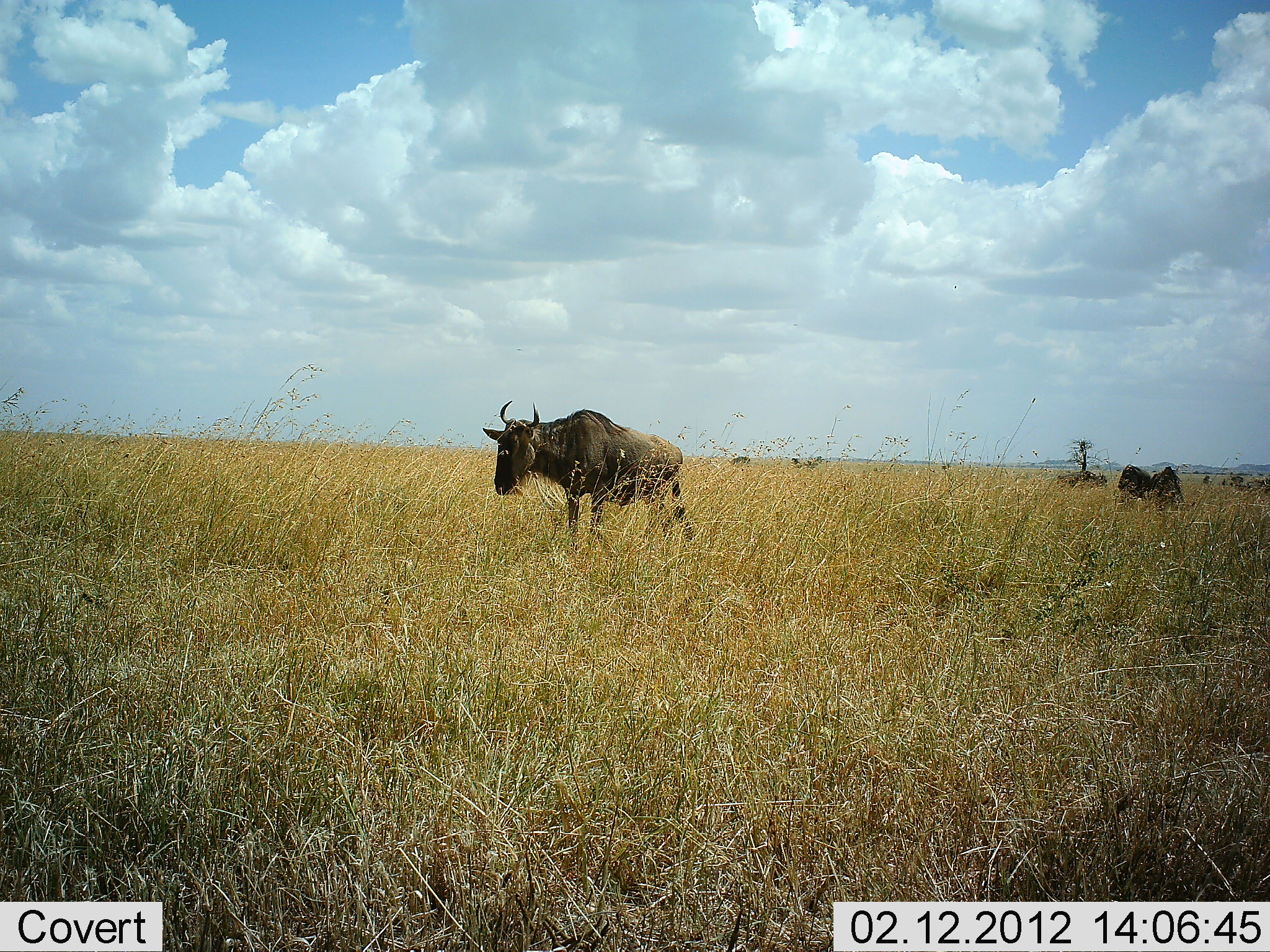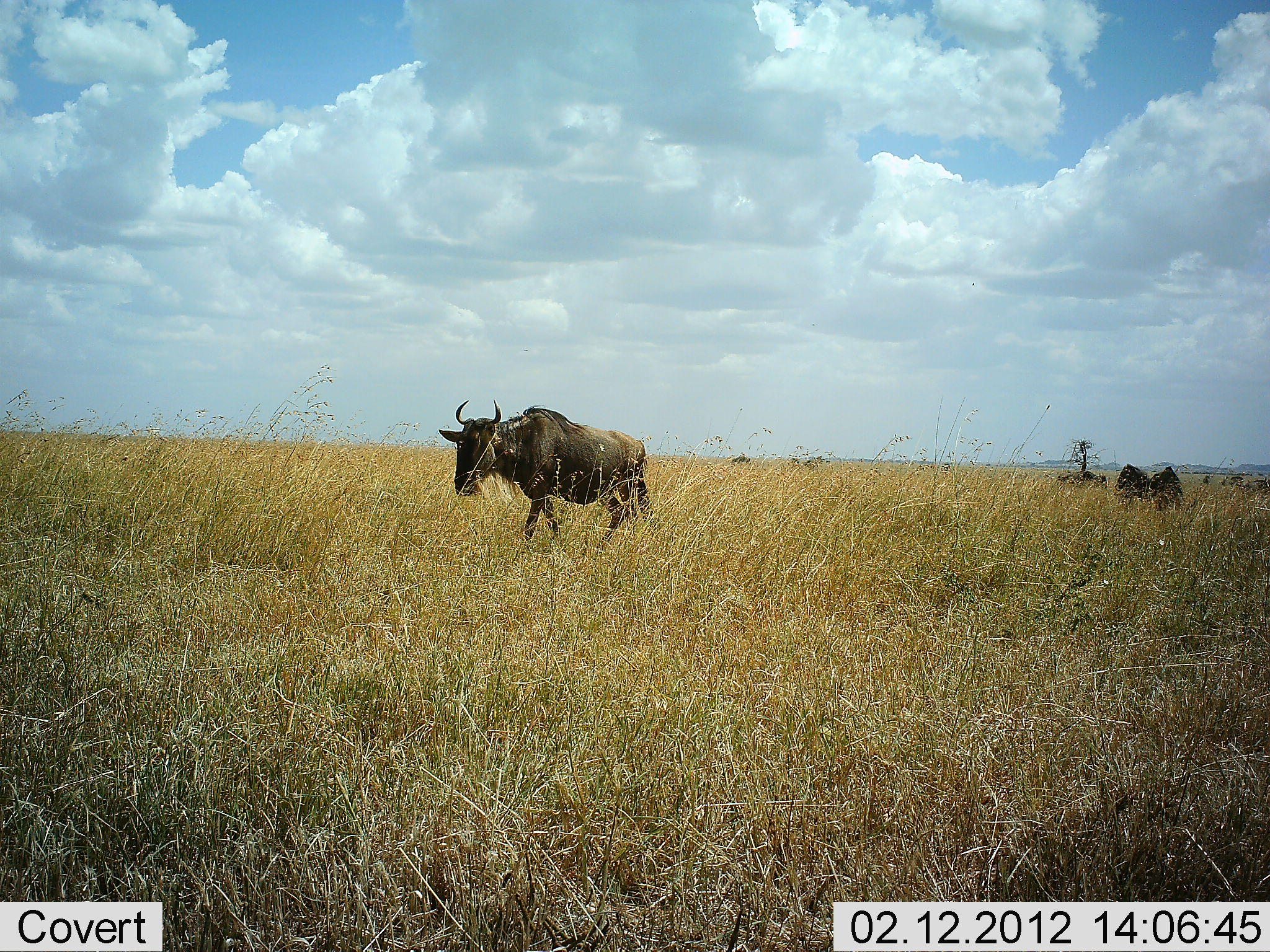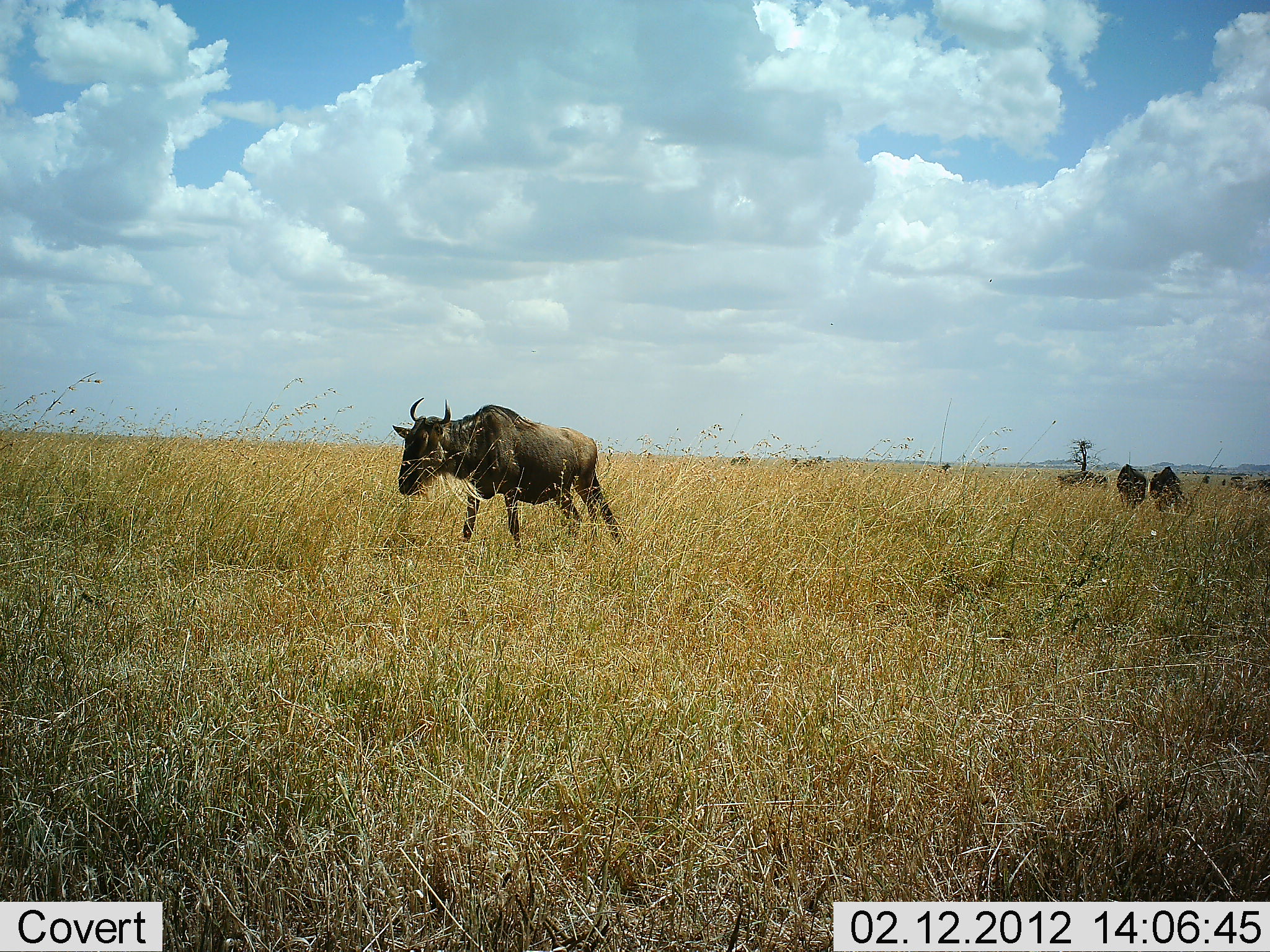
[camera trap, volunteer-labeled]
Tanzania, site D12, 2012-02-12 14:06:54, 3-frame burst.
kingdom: Animalia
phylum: Chordata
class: Mammalia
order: Artiodactyla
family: Bovidae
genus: Connochaetes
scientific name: Connochaetes taurinus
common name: blue wildebeest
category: wildebeest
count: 4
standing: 36%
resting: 0%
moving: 91%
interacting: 9%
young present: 0%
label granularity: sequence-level